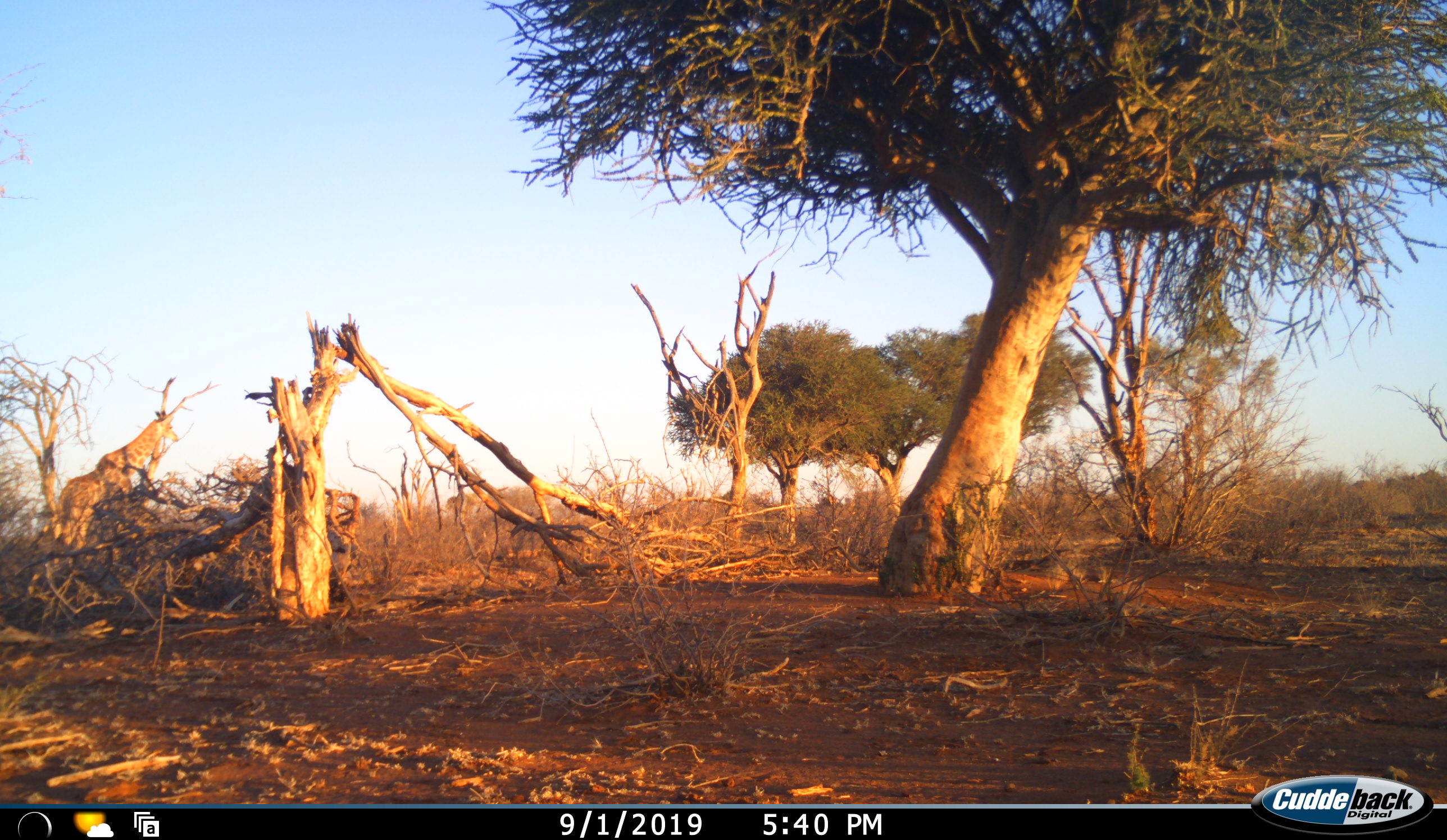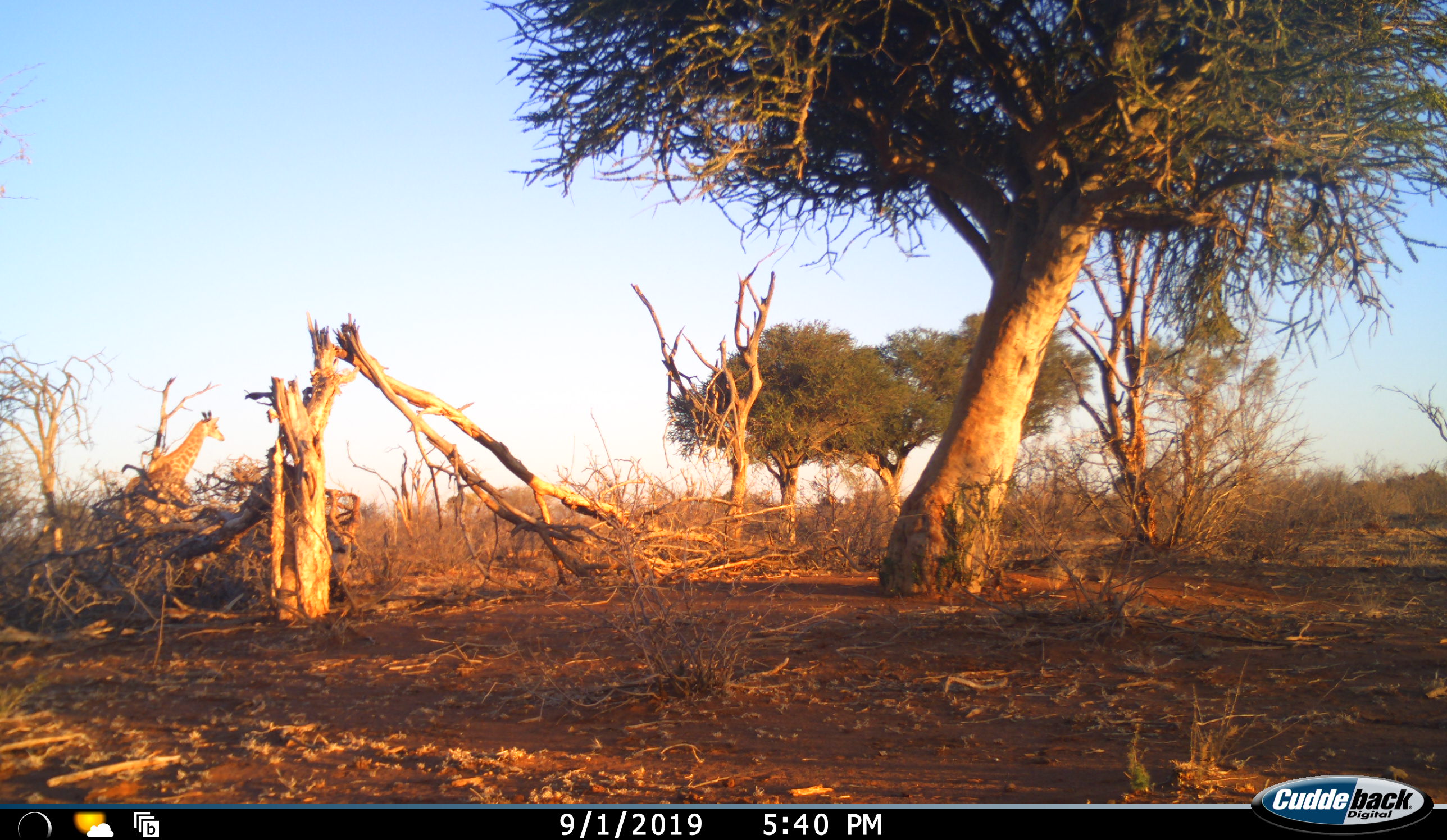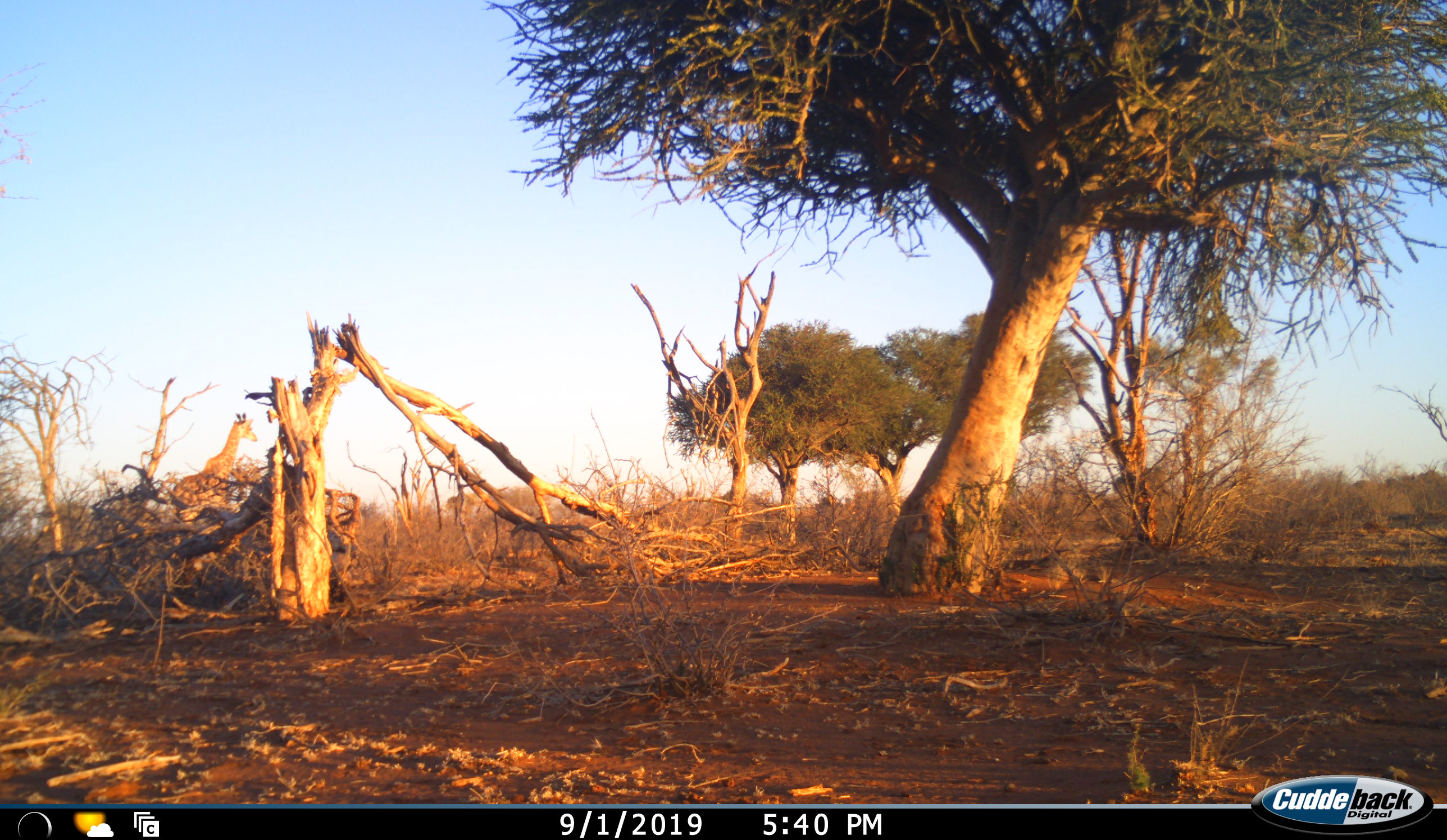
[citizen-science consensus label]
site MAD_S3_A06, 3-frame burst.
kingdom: Animalia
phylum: Chordata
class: Mammalia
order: Artiodactyla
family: Giraffidae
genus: Giraffa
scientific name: Giraffa camelopardalis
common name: giraffe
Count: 1.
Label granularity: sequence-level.